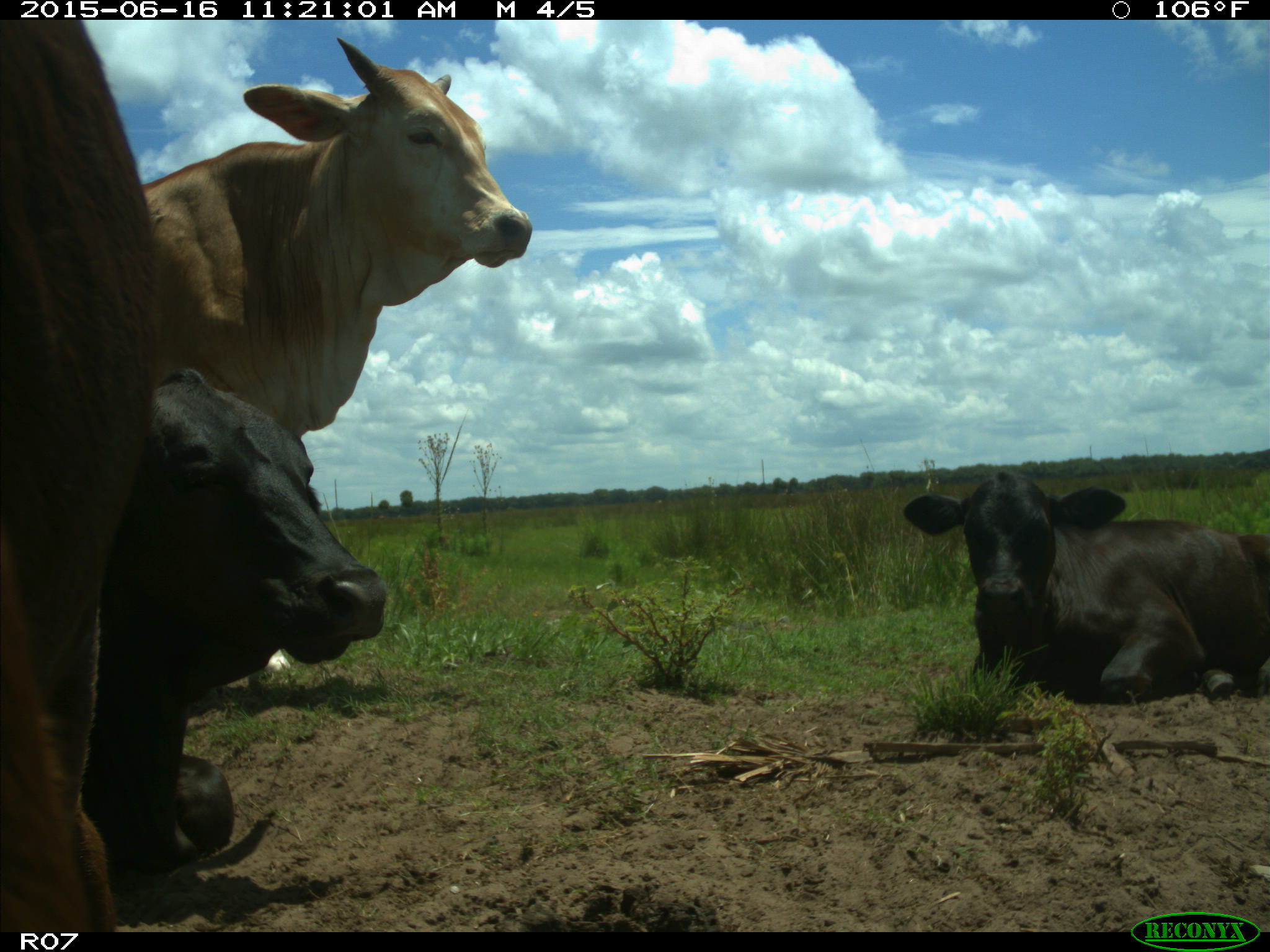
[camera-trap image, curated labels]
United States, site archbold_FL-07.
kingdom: Animalia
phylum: Chordata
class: Mammalia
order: Artiodactyla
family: Bovidae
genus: Bos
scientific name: Bos taurus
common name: domestic cow